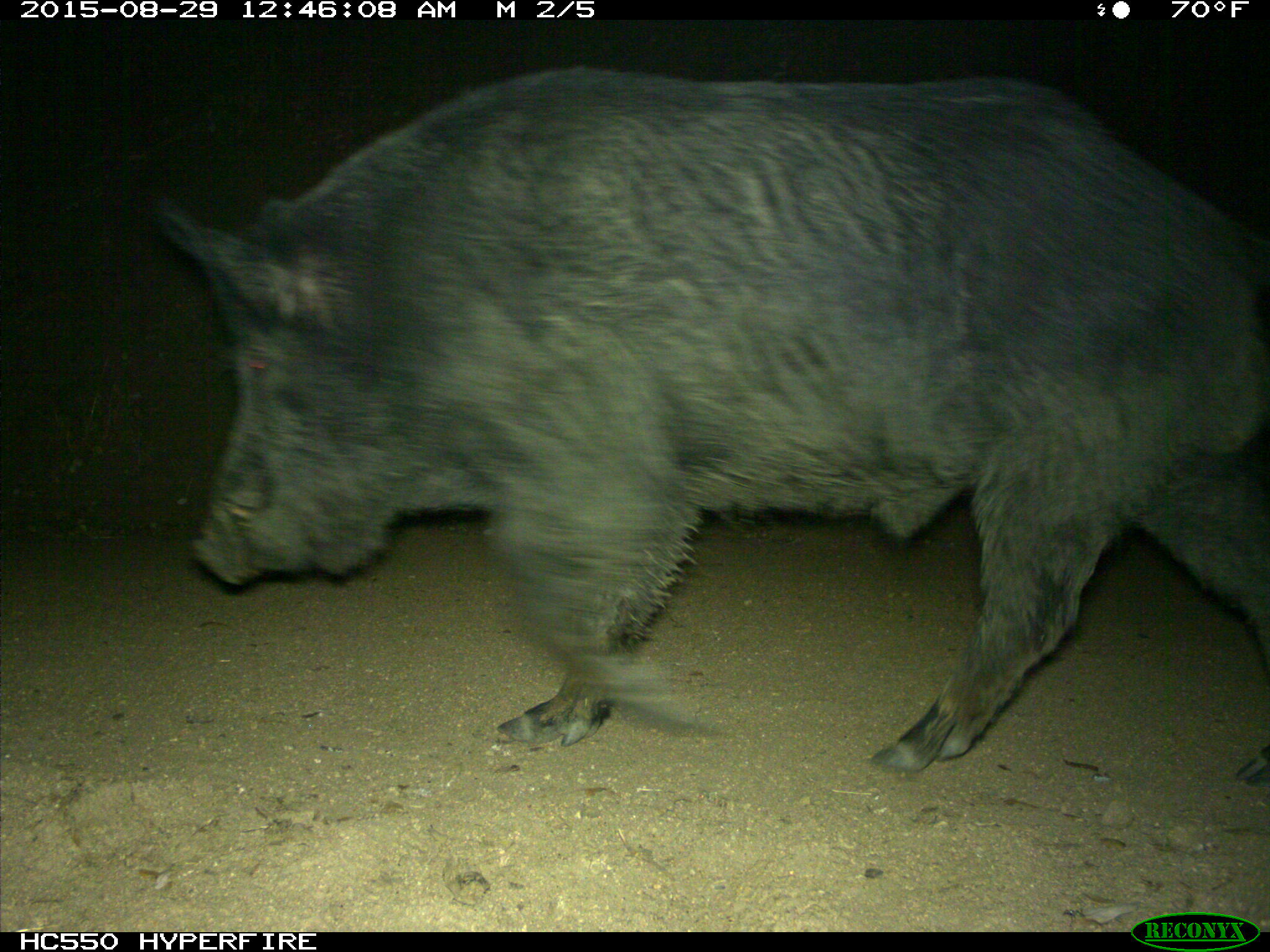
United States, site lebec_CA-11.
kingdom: Animalia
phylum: Chordata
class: Mammalia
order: Artiodactyla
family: Suidae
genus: Sus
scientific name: Sus scrofa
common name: wild boar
Sus scrofa (wild boar).